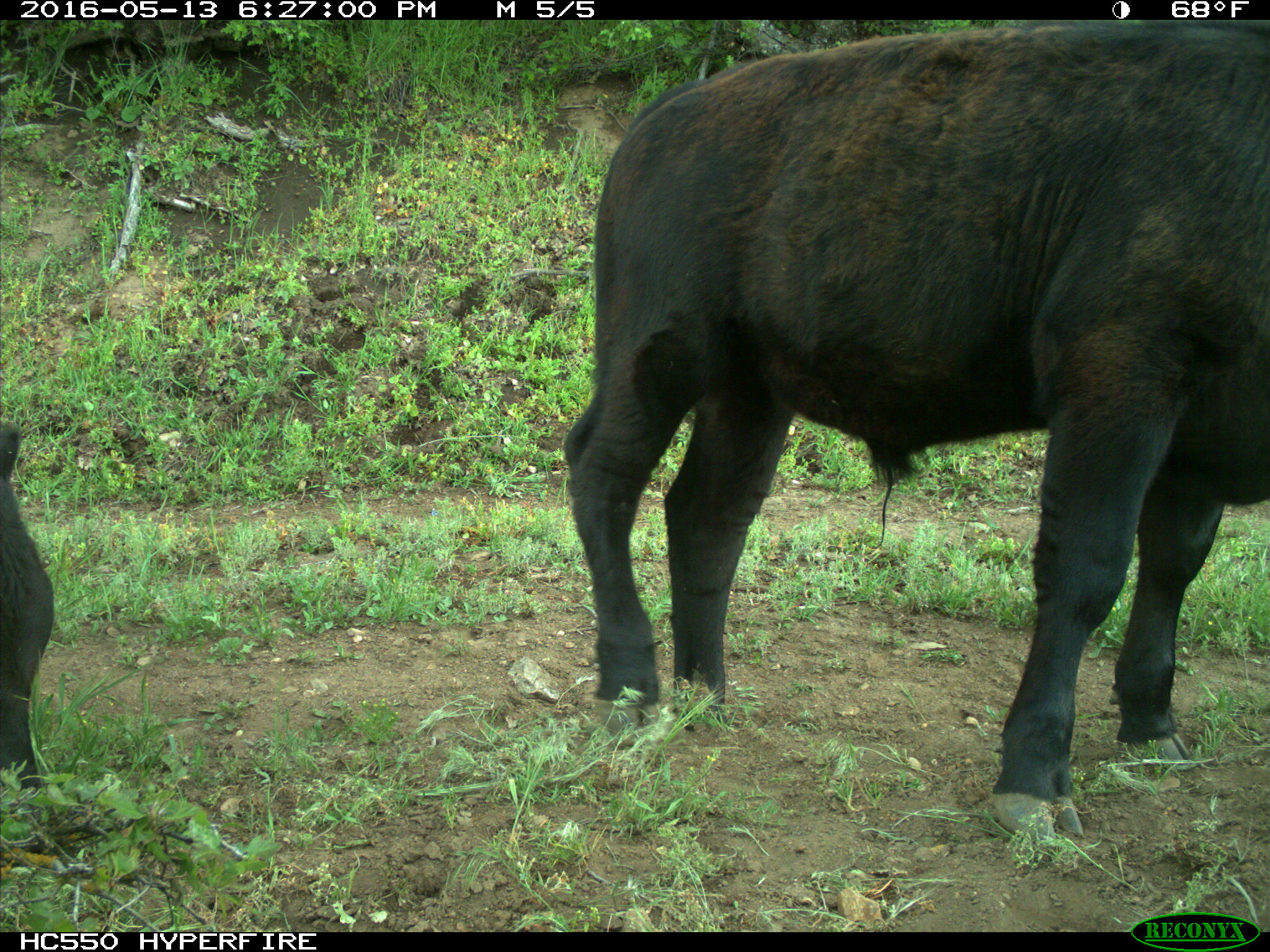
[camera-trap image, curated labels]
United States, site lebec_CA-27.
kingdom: Animalia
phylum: Chordata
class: Mammalia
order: Artiodactyla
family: Bovidae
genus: Bos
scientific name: Bos taurus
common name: domestic cow